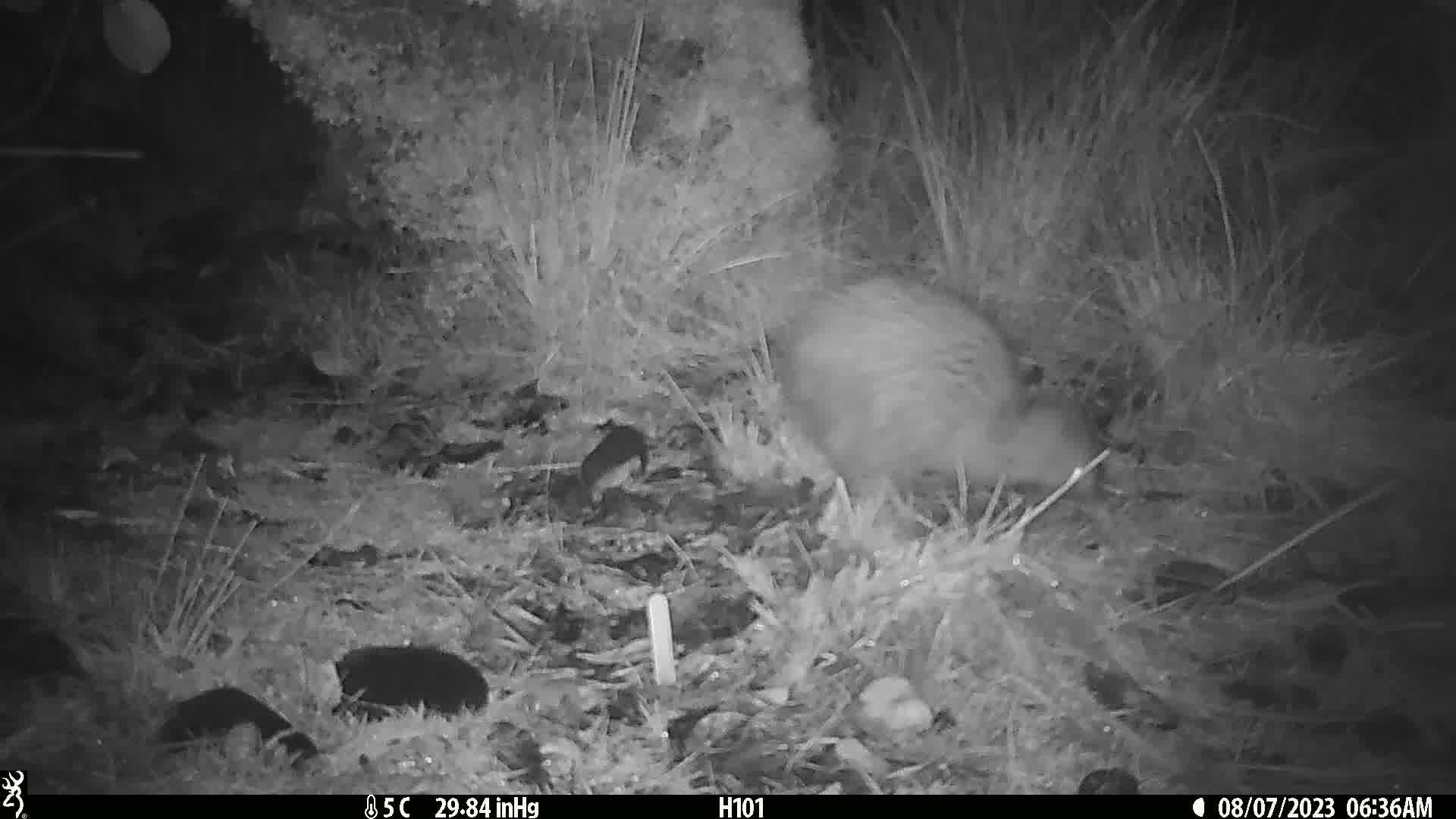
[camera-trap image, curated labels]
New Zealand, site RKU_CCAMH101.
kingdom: Animalia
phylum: Chordata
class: Aves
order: Apterygiformes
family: Apterygidae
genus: Apteryx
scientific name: Apteryx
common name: kiwi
Kiwi (Apteryx).